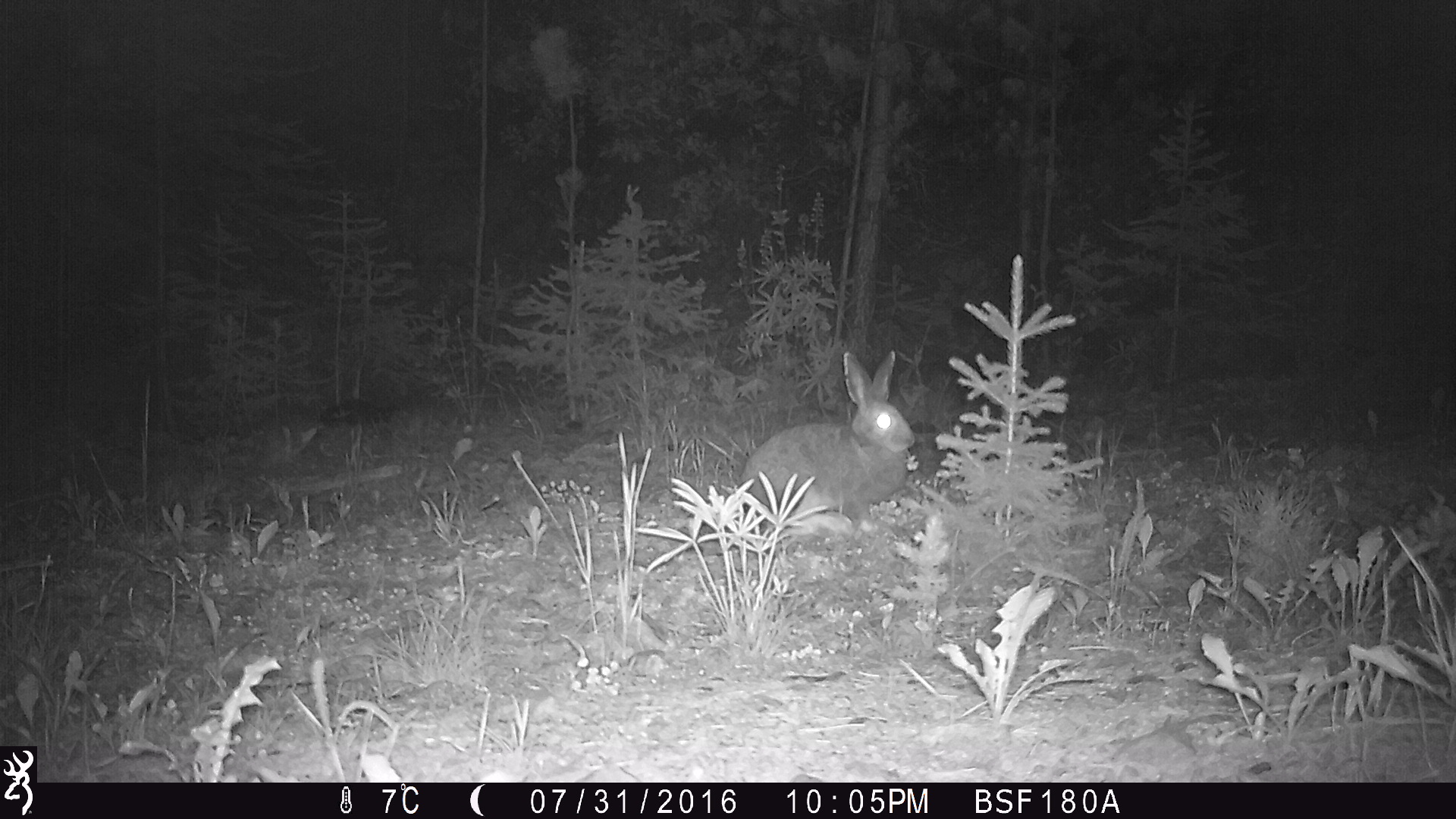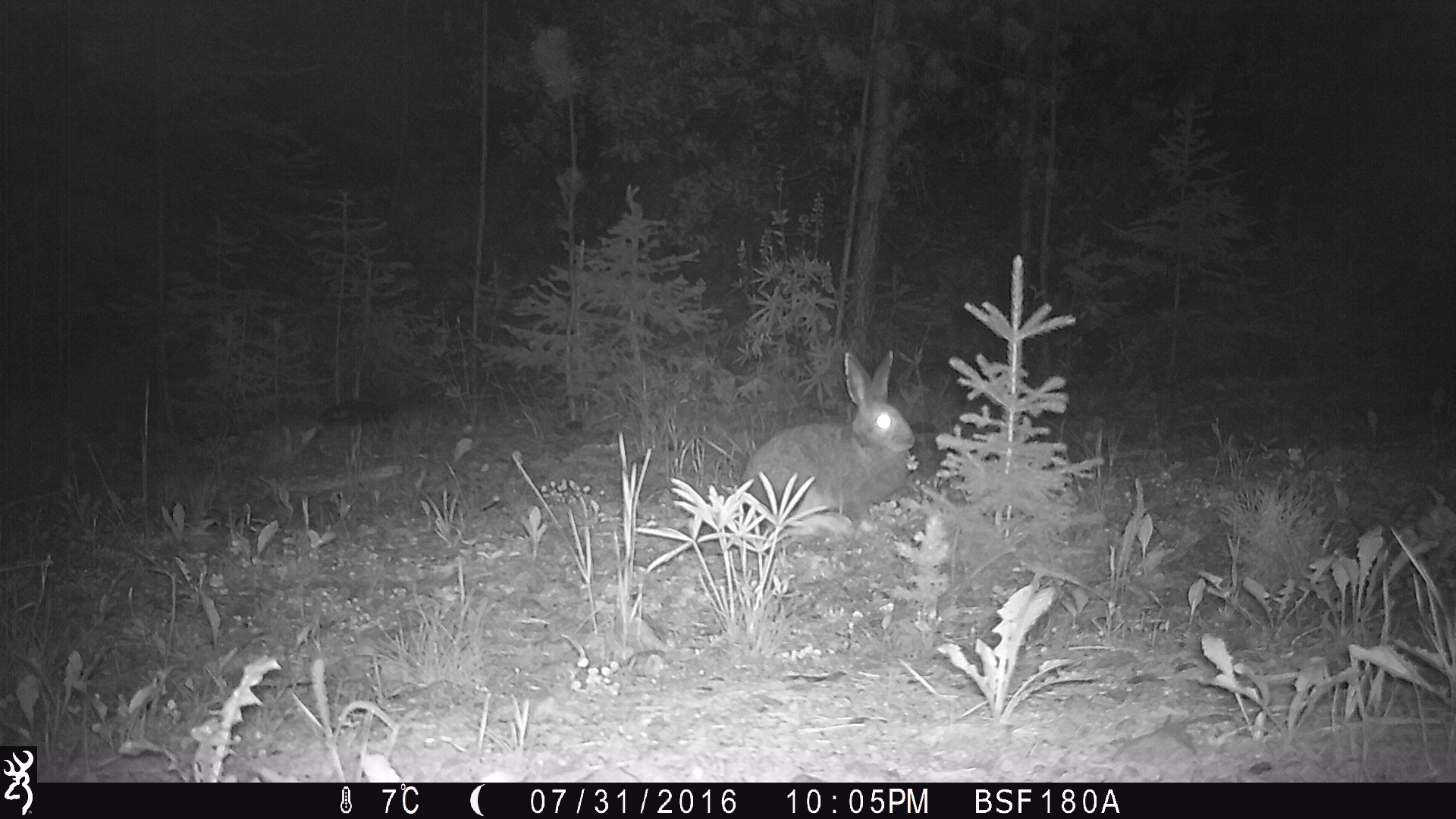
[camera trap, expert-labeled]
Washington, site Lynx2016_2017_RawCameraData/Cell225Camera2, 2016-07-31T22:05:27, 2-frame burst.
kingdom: Animalia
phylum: Chordata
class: Mammalia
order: Lagomorpha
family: Leporidae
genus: Lepus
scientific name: Lepus americanus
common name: snowshoe hare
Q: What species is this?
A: Lepus americanus (snowshoe hare).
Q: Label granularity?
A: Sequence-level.